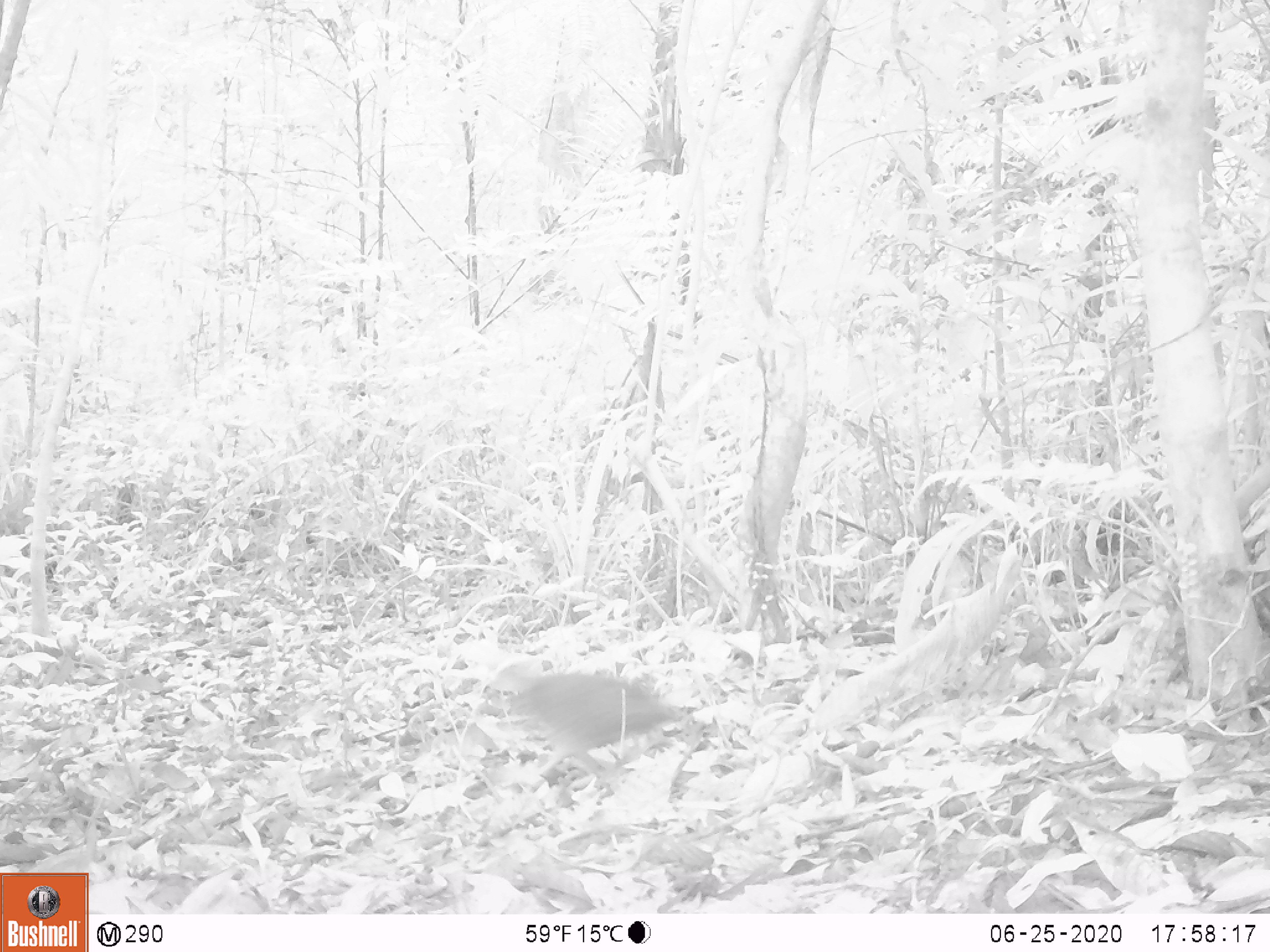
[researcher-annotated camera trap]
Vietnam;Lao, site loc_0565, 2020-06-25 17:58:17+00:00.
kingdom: Animalia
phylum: Chordata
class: Aves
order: Galliformes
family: Phasianidae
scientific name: Phasianidae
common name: partridge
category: unidentified partridge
Unidentified partridge (partridge) (Phasianidae). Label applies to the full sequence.